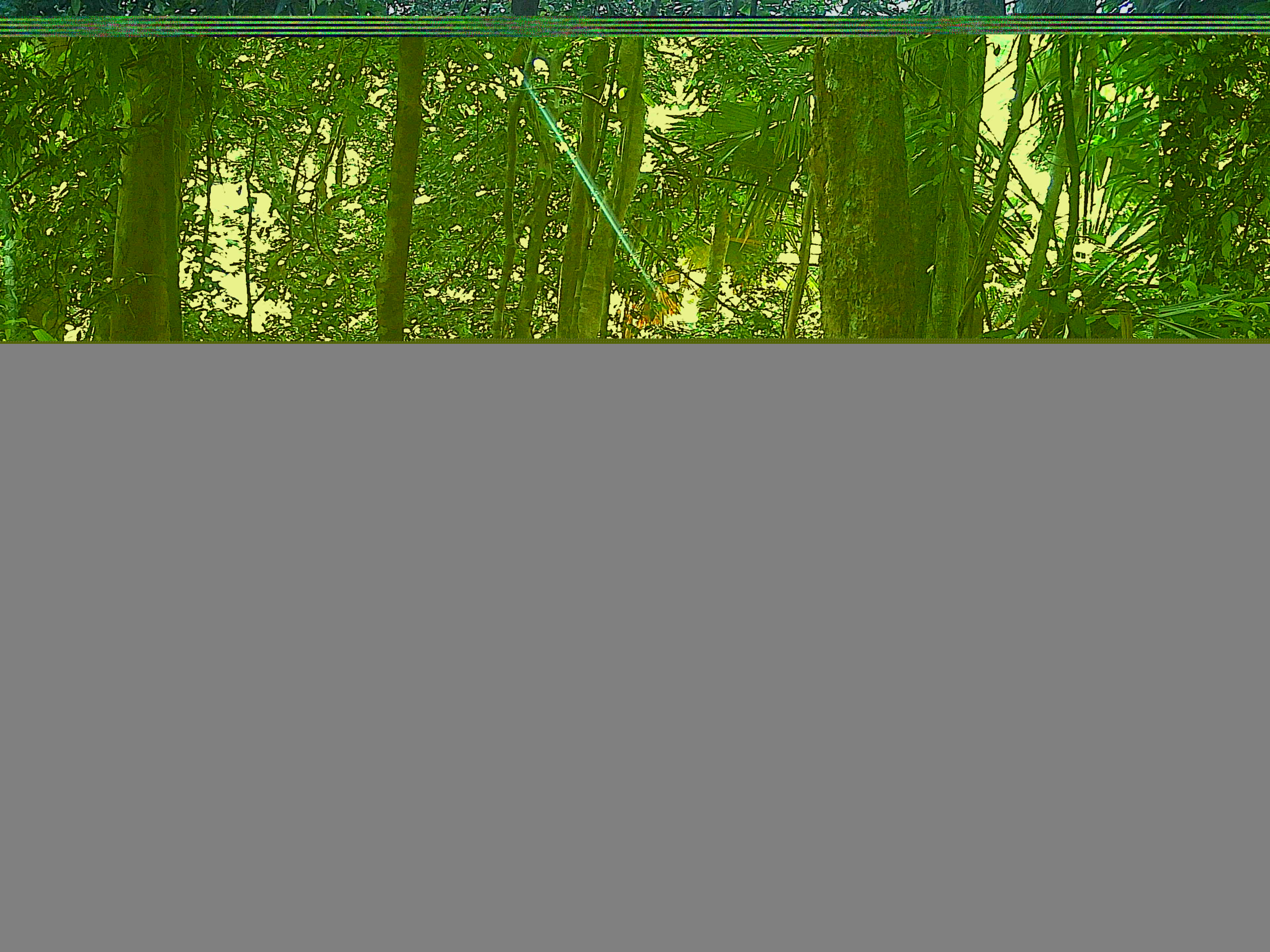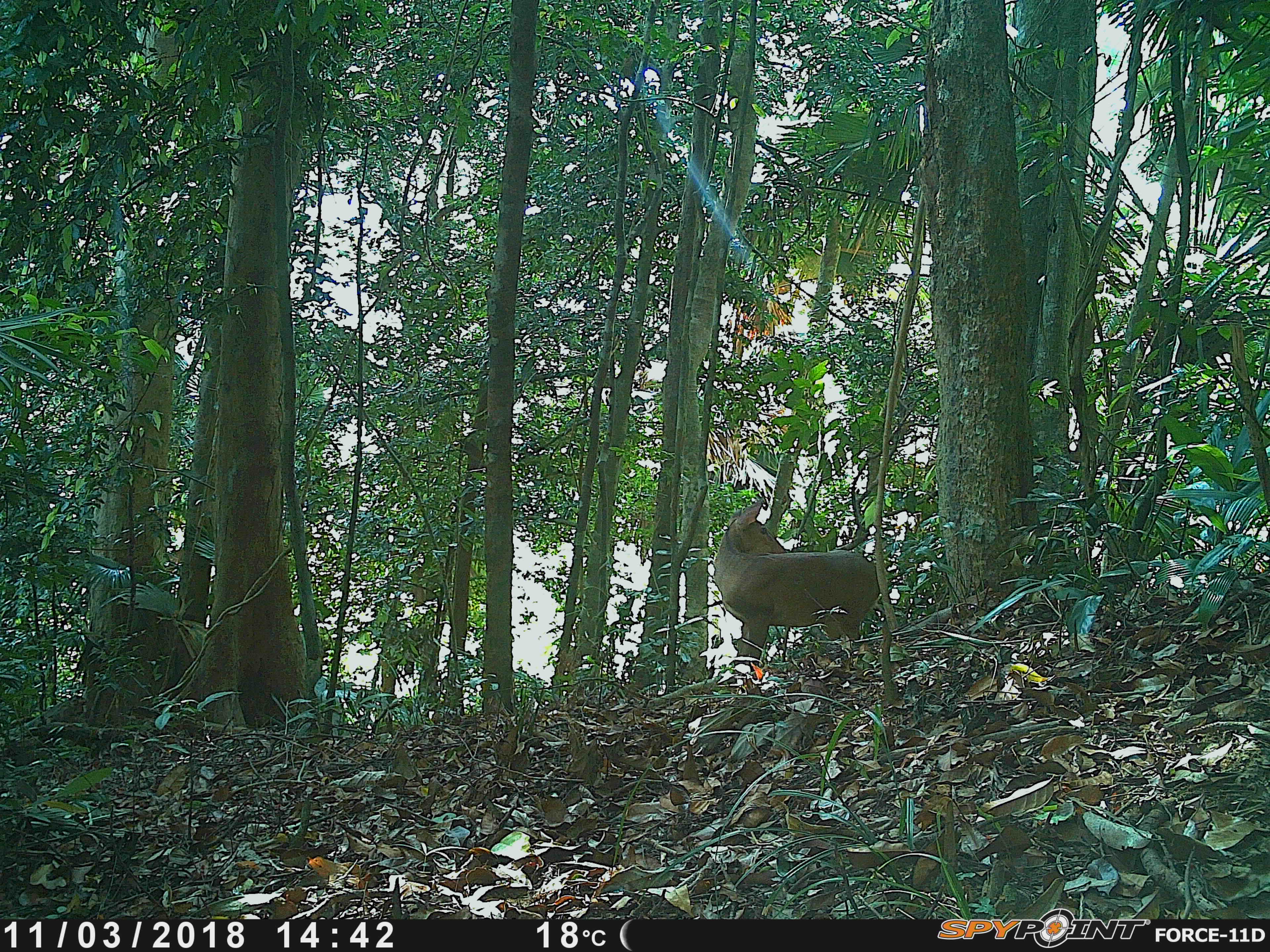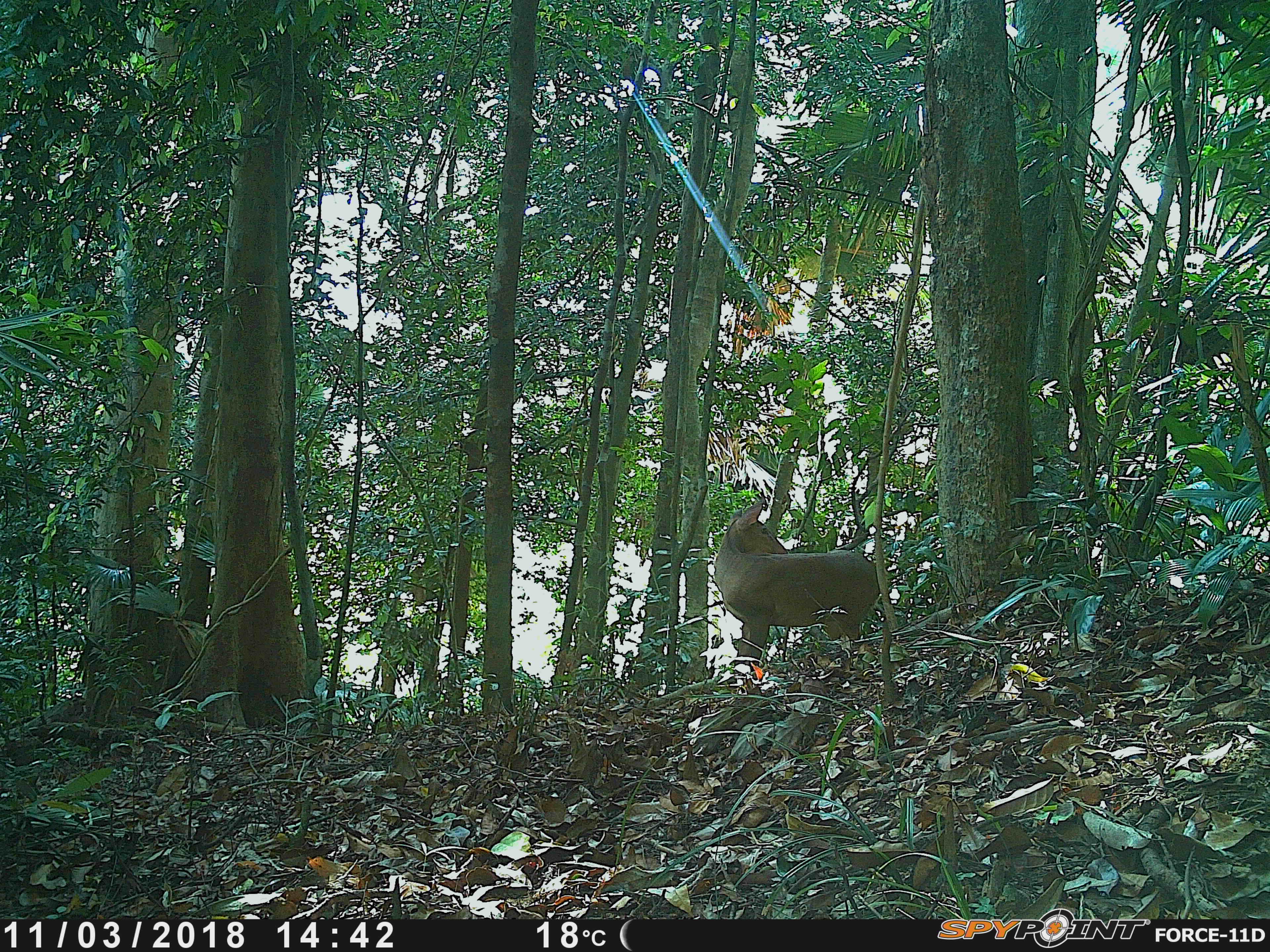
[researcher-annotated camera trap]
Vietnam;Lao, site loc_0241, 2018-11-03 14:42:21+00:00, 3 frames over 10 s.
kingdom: Animalia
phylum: Chordata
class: Mammalia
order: Artiodactyla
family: Cervidae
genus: Muntiacus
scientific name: Muntiacus vuquangensis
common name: large-antlered muntjac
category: large antlered muntjac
Large antlered muntjac (large-antlered muntjac) (Muntiacus vuquangensis). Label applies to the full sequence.